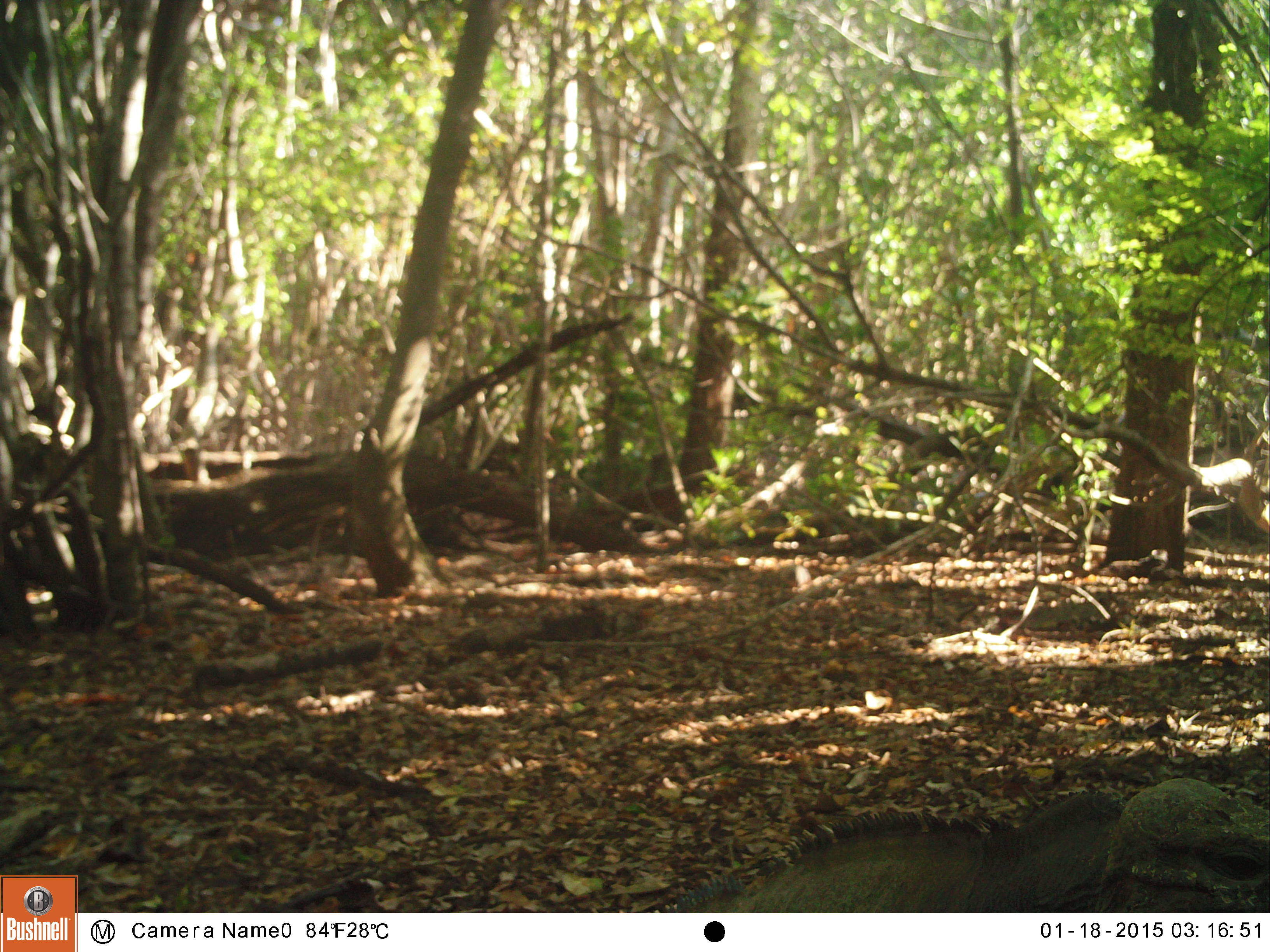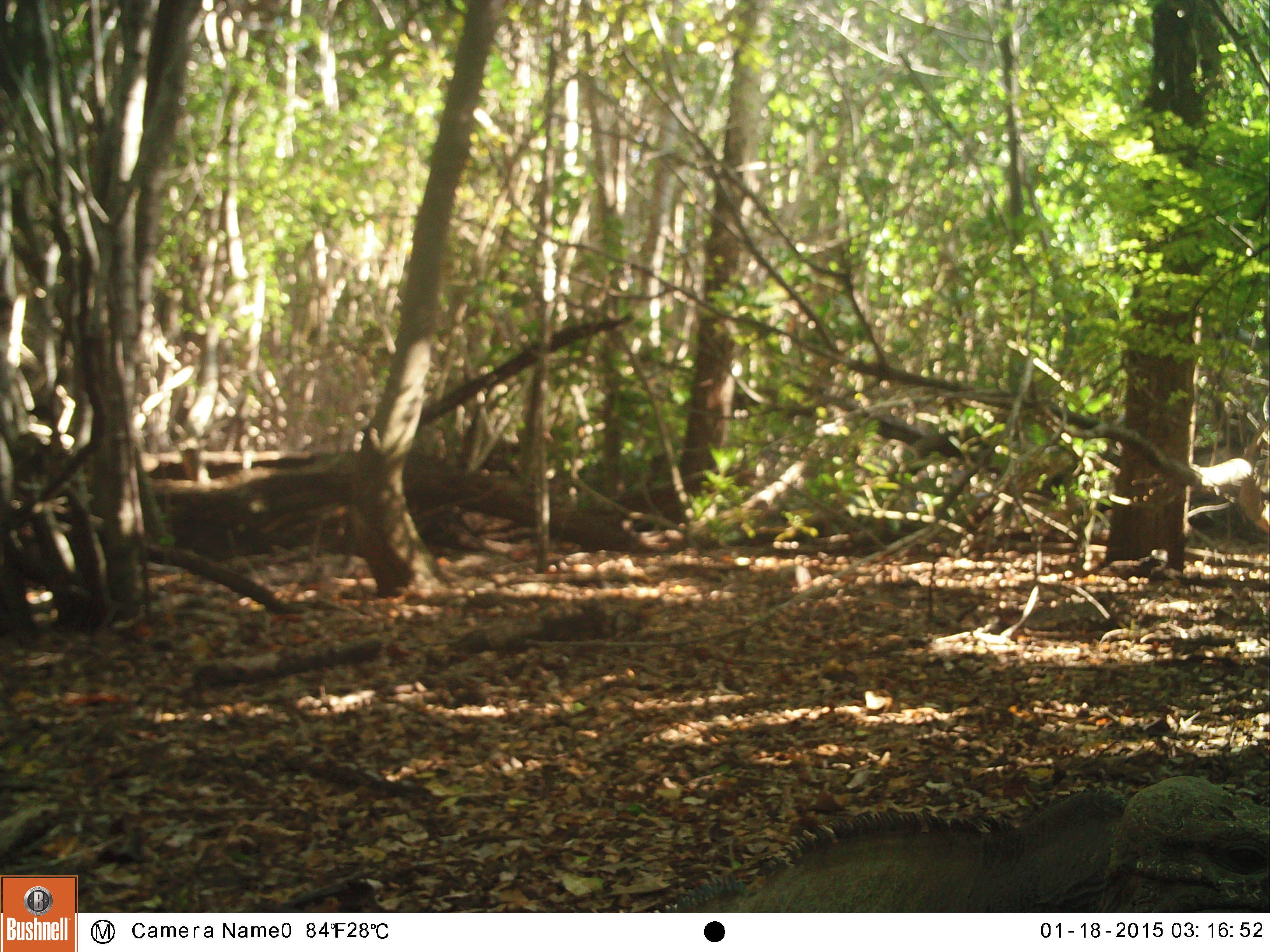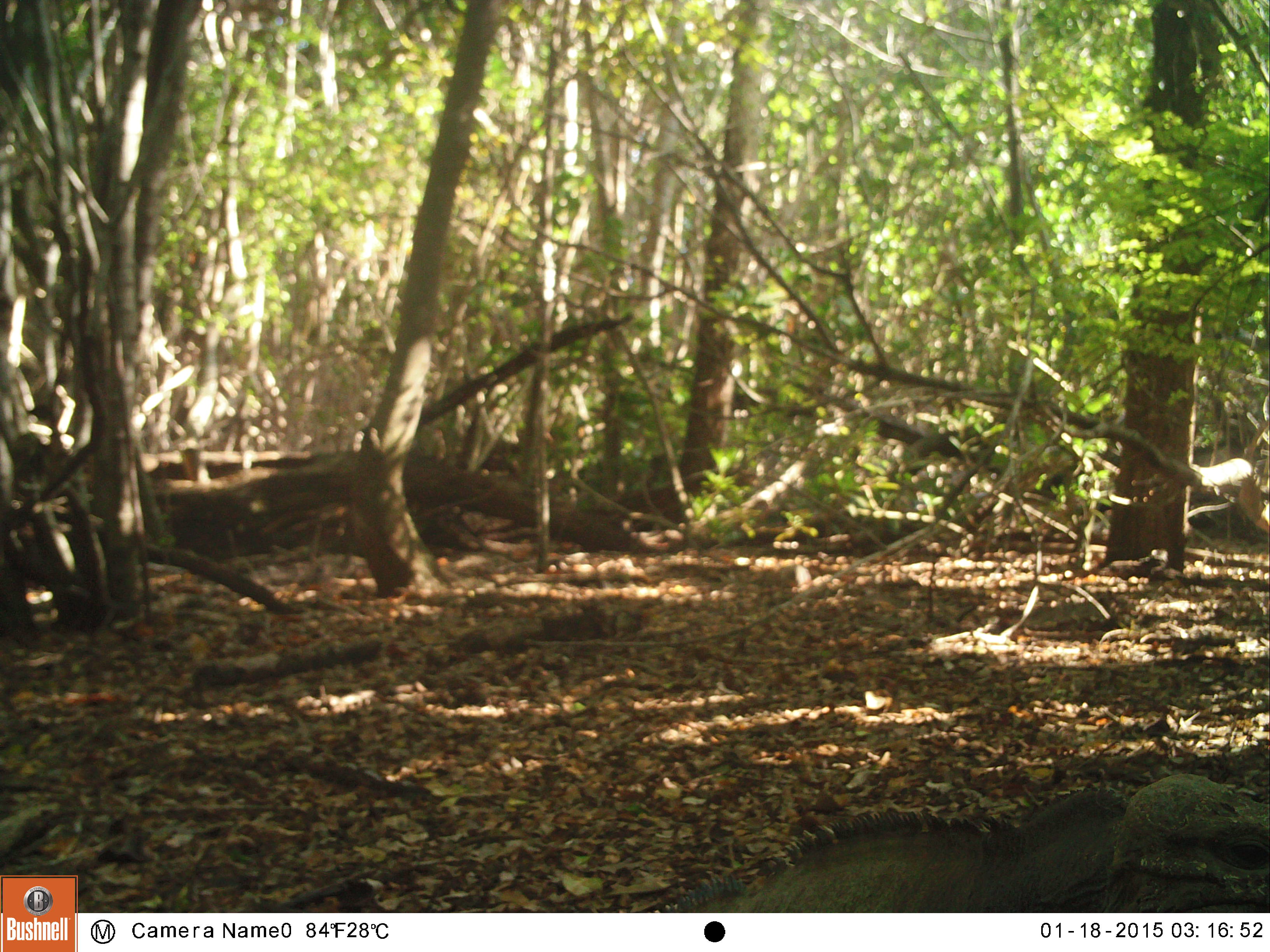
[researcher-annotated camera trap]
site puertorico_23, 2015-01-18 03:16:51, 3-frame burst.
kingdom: Animalia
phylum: Chordata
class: Reptilia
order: Squamata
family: Iguanidae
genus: Iguana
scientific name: Iguana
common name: typical iguanas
Iguana (typical iguanas).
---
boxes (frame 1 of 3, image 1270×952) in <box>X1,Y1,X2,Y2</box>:
iguana: <box>678,788,1140,909</box>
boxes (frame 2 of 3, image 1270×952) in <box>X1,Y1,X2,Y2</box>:
iguana: <box>671,767,1270,908</box>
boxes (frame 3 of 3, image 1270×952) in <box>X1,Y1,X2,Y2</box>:
iguana: <box>672,777,1256,909</box>